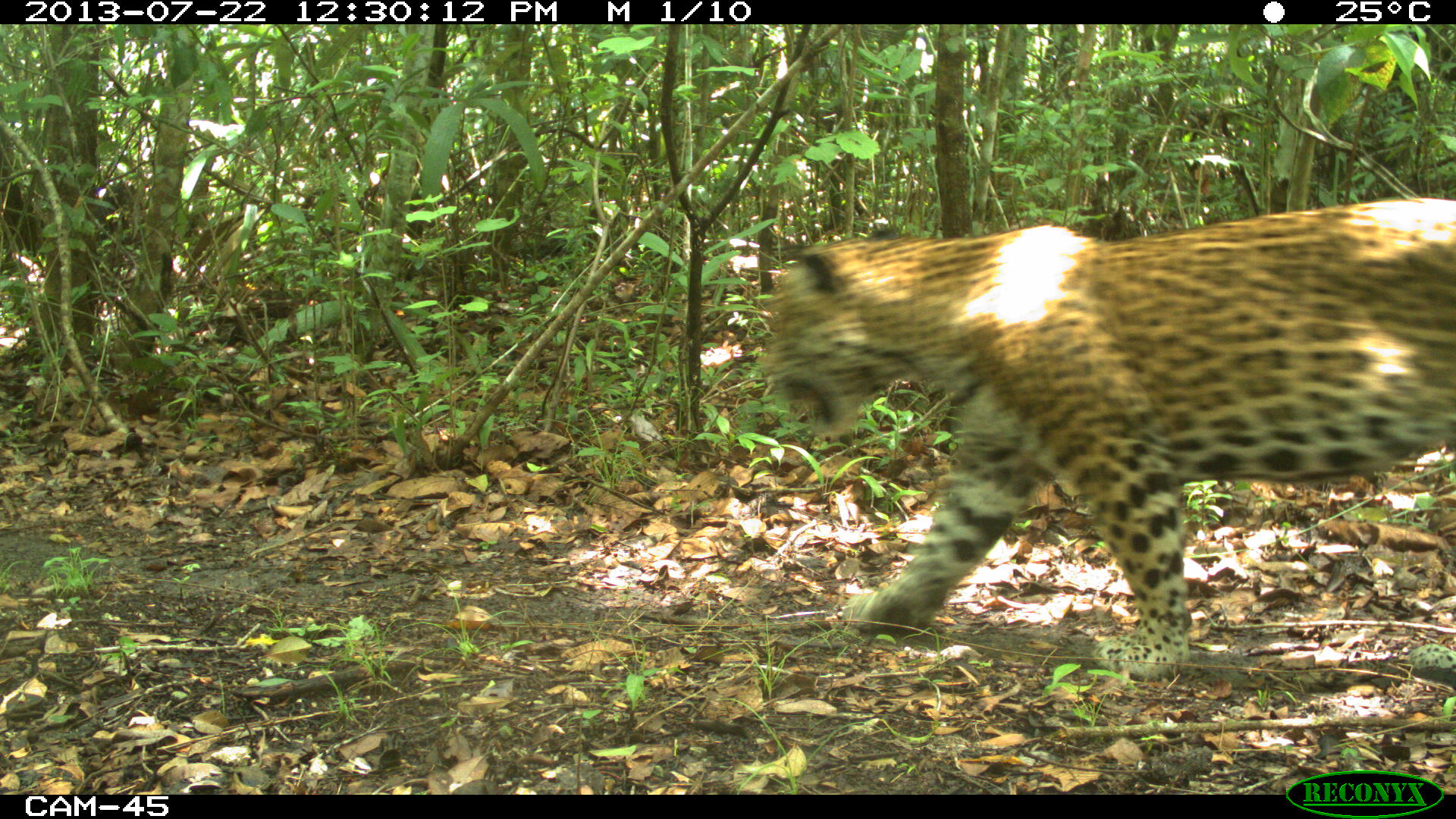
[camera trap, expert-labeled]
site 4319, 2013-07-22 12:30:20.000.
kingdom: Animalia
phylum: Chordata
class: Mammalia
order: Carnivora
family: Felidae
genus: Panthera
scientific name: Panthera onca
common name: jaguar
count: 1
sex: male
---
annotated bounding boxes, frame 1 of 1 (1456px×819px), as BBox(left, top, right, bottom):
panthera onca: BBox(758, 194, 1456, 681)